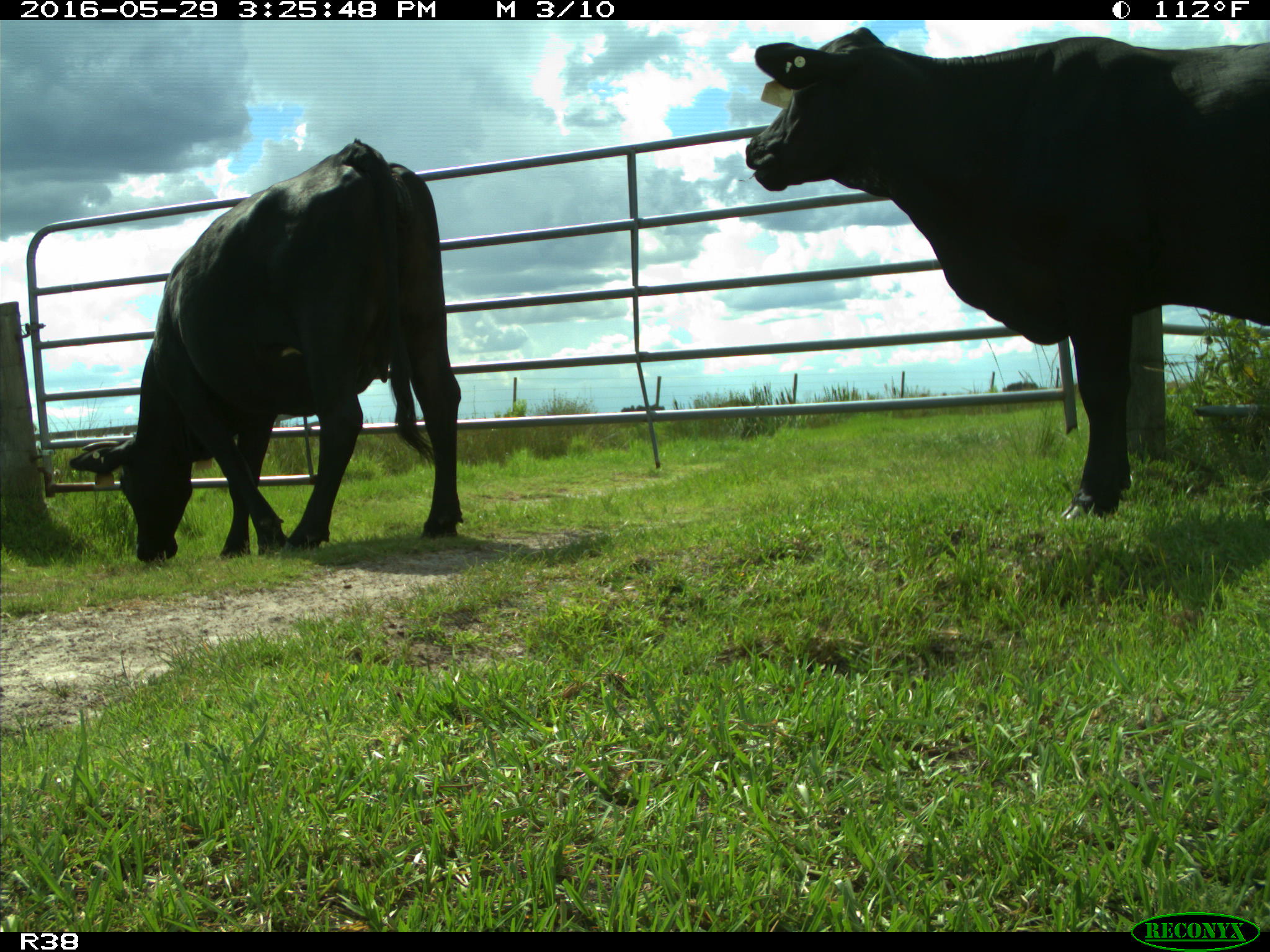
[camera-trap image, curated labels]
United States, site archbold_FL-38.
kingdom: Animalia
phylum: Chordata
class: Mammalia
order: Artiodactyla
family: Bovidae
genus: Bos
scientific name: Bos taurus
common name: domestic cow